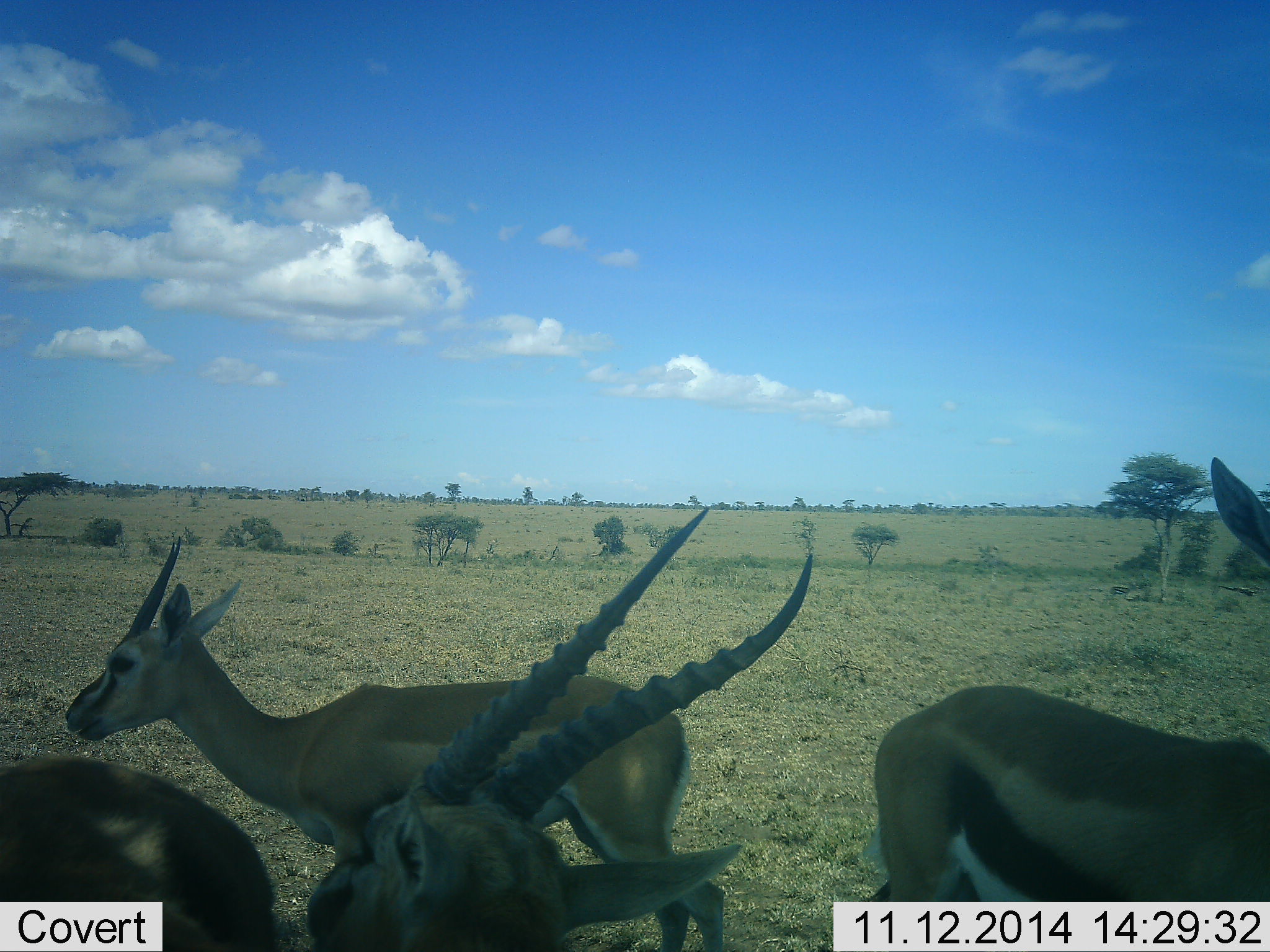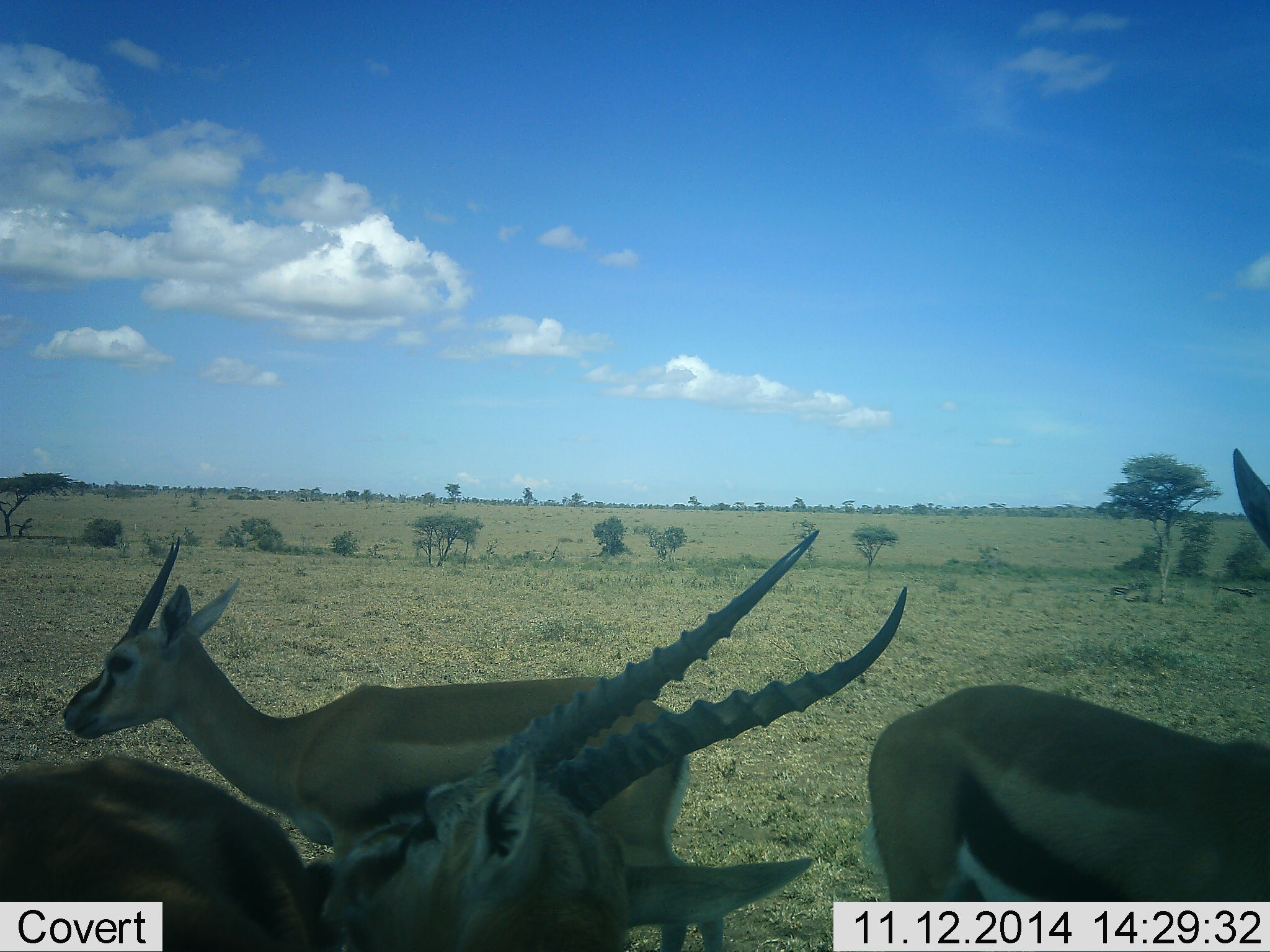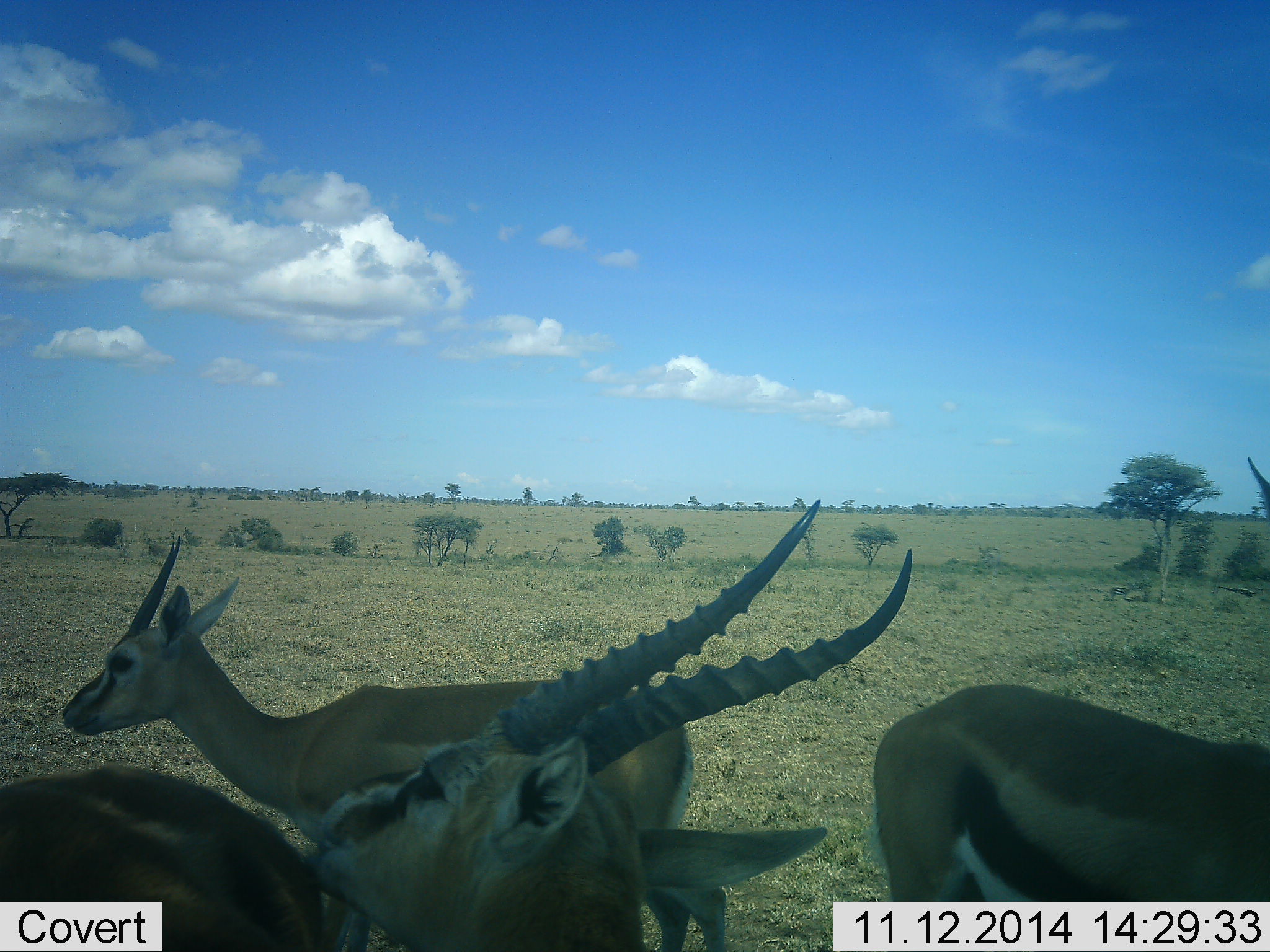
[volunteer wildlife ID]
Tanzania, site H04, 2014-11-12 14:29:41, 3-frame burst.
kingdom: Animalia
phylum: Chordata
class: Mammalia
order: Artiodactyla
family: Bovidae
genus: Eudorcas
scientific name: Eudorcas thomsonii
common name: thomson's gazelle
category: gazellethomsons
Gazellethomsons (thomson's gazelle) (Eudorcas thomsonii), count 4. Behavior (volunteer vote fractions): standing 90%, resting 0%, moving 10%, interacting 30%. Young present (vote fraction): 0%. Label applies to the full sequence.